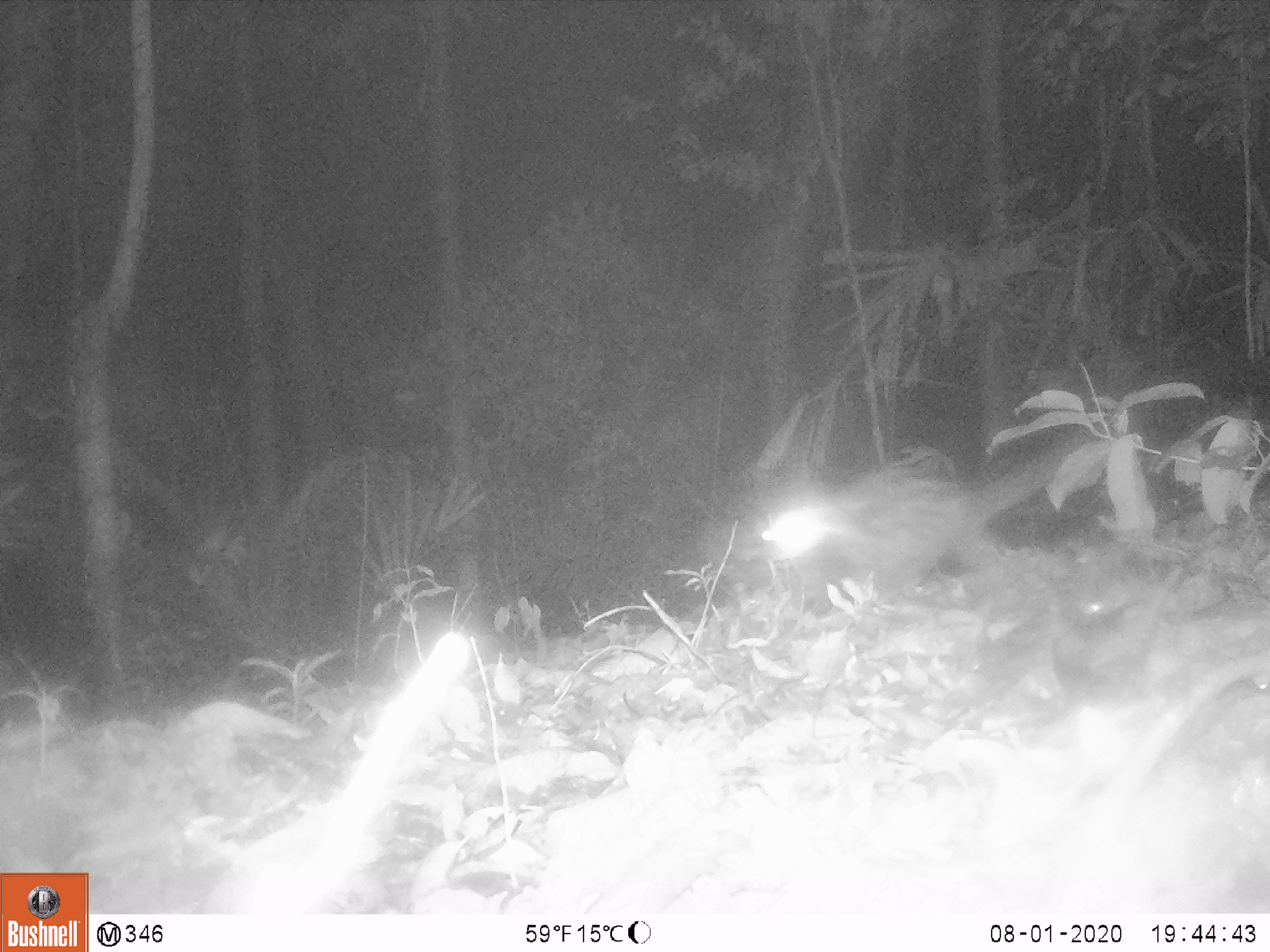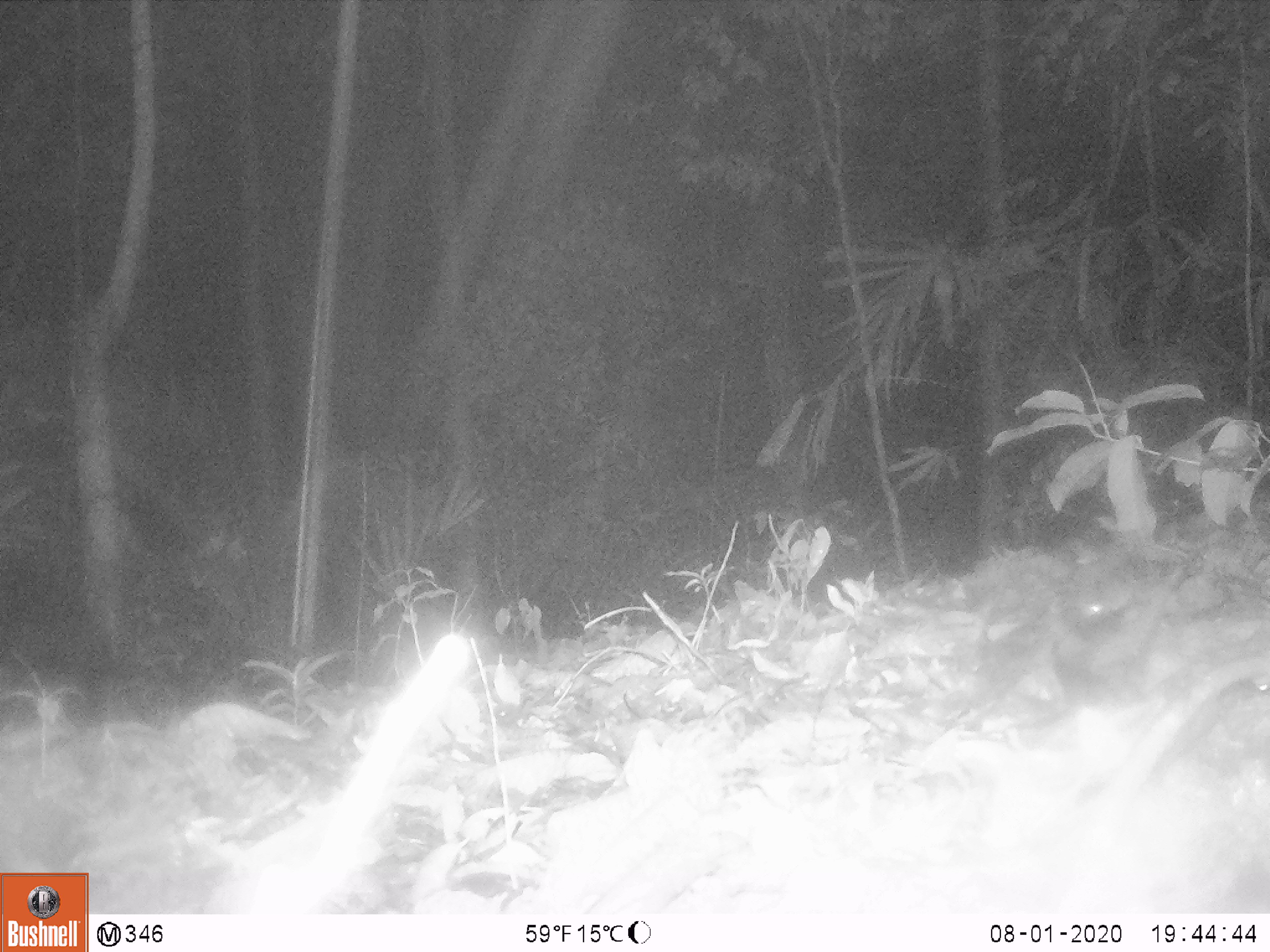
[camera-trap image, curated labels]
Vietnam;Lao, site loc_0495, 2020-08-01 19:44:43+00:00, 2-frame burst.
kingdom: Animalia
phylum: Chordata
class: Mammalia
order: Carnivora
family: Viverridae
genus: Paradoxurus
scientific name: Paradoxurus hermaphroditus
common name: common palm civet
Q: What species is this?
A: Common palm civet (Paradoxurus hermaphroditus).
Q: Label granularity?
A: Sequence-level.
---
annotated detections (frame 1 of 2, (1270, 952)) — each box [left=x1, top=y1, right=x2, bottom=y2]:
common palm civet: [left=723, top=437, right=1081, bottom=606]